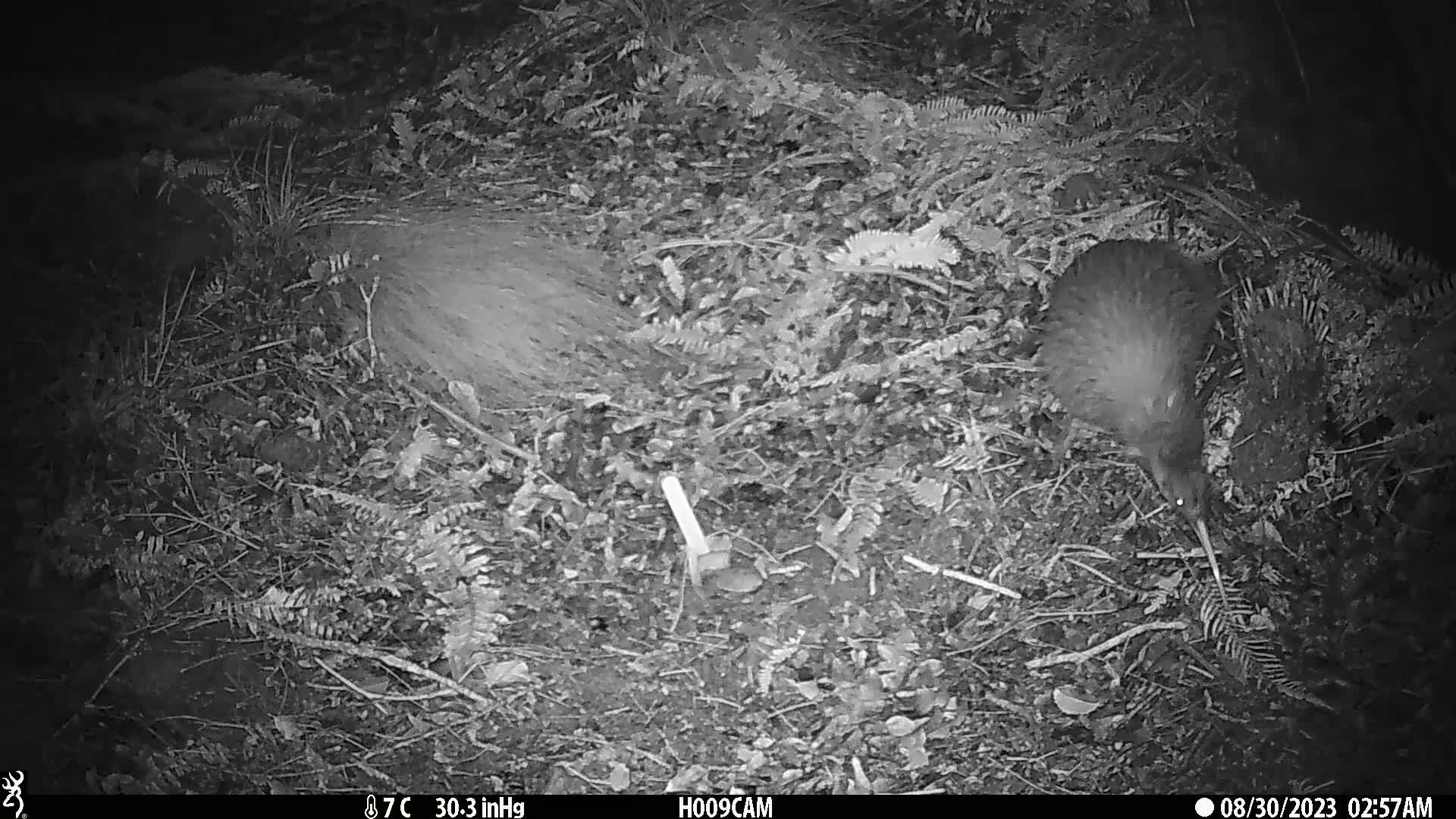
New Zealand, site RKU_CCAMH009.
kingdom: Animalia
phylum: Chordata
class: Aves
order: Apterygiformes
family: Apterygidae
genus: Apteryx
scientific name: Apteryx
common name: kiwi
Kiwi (Apteryx).